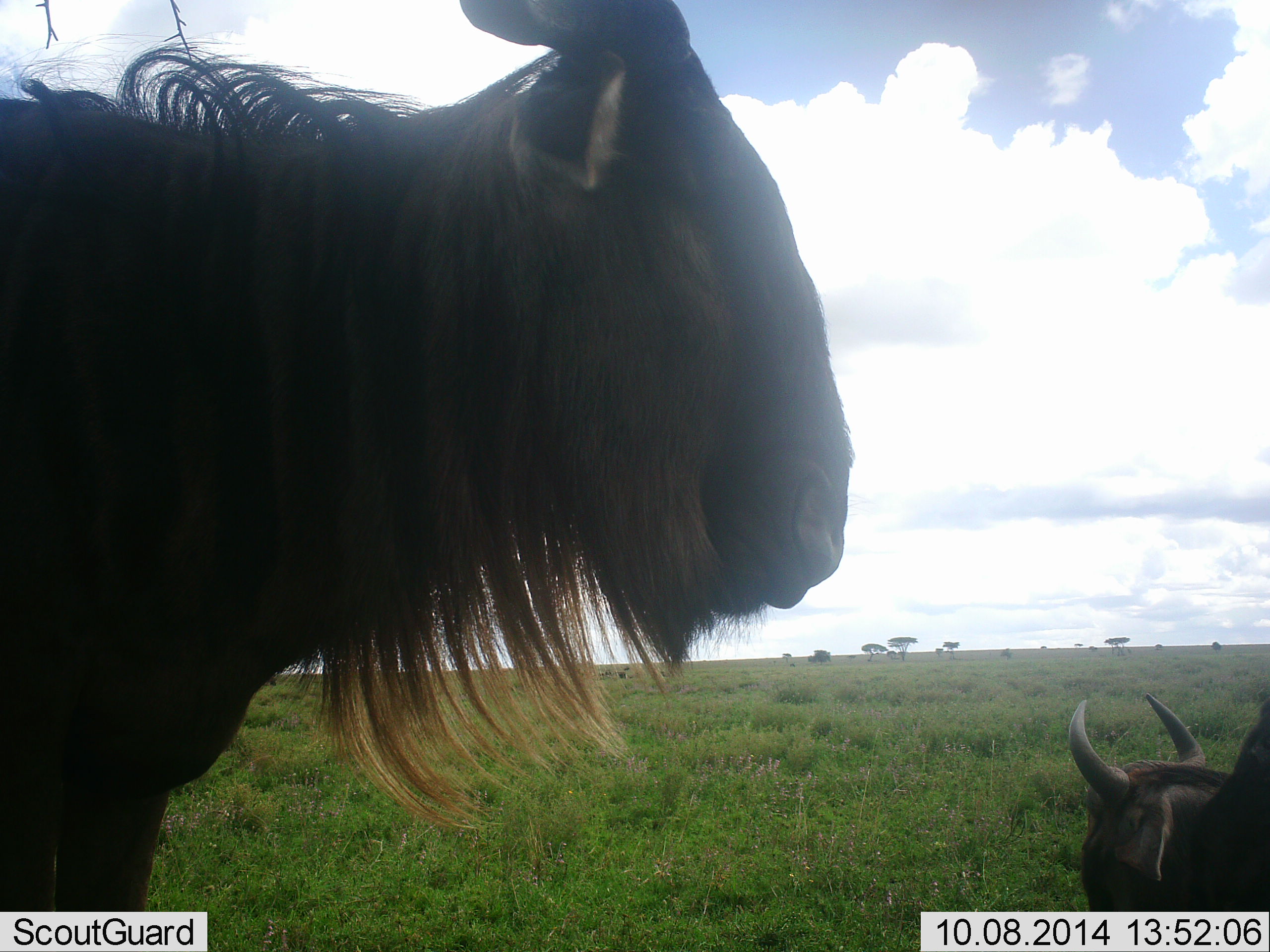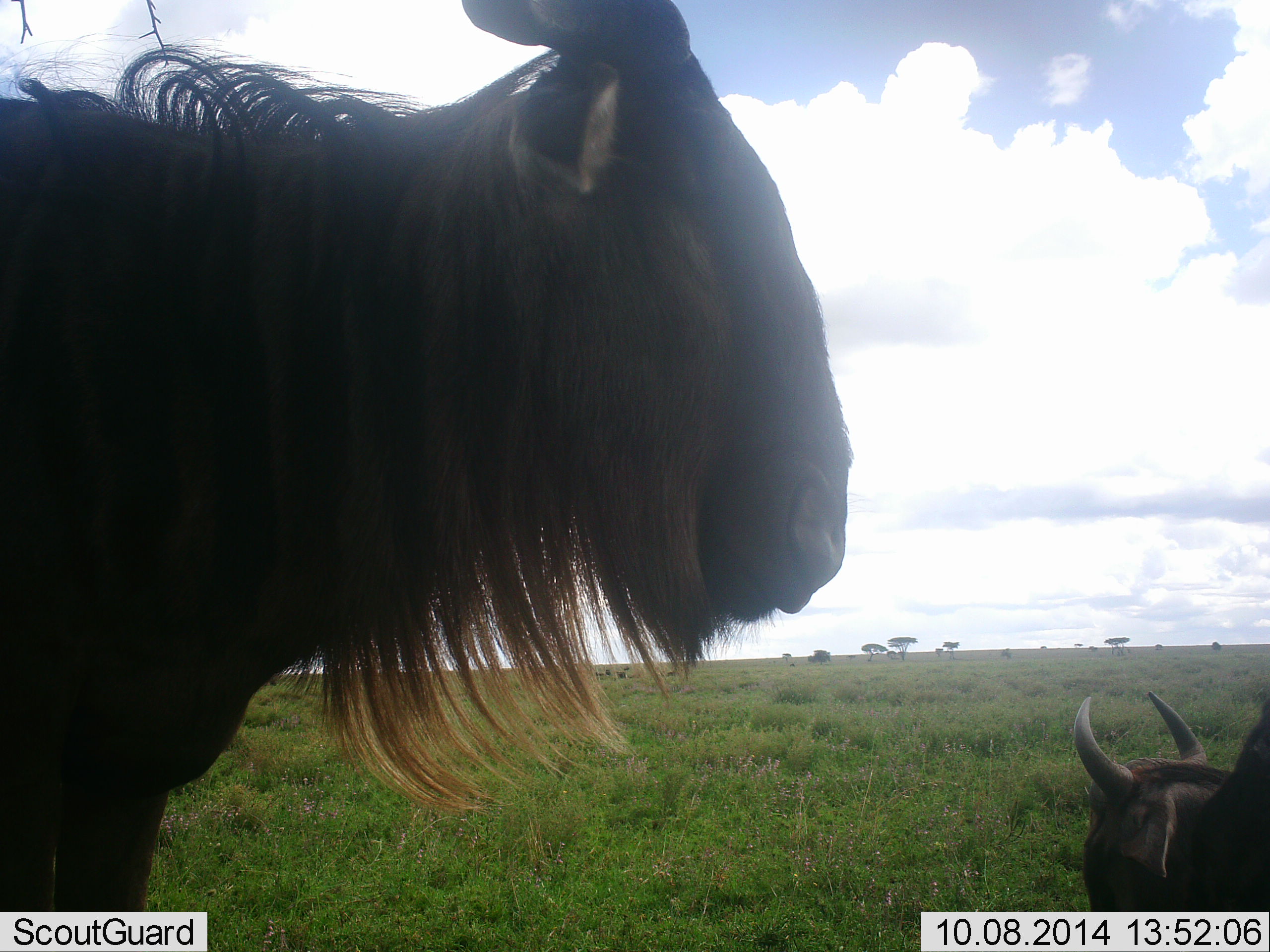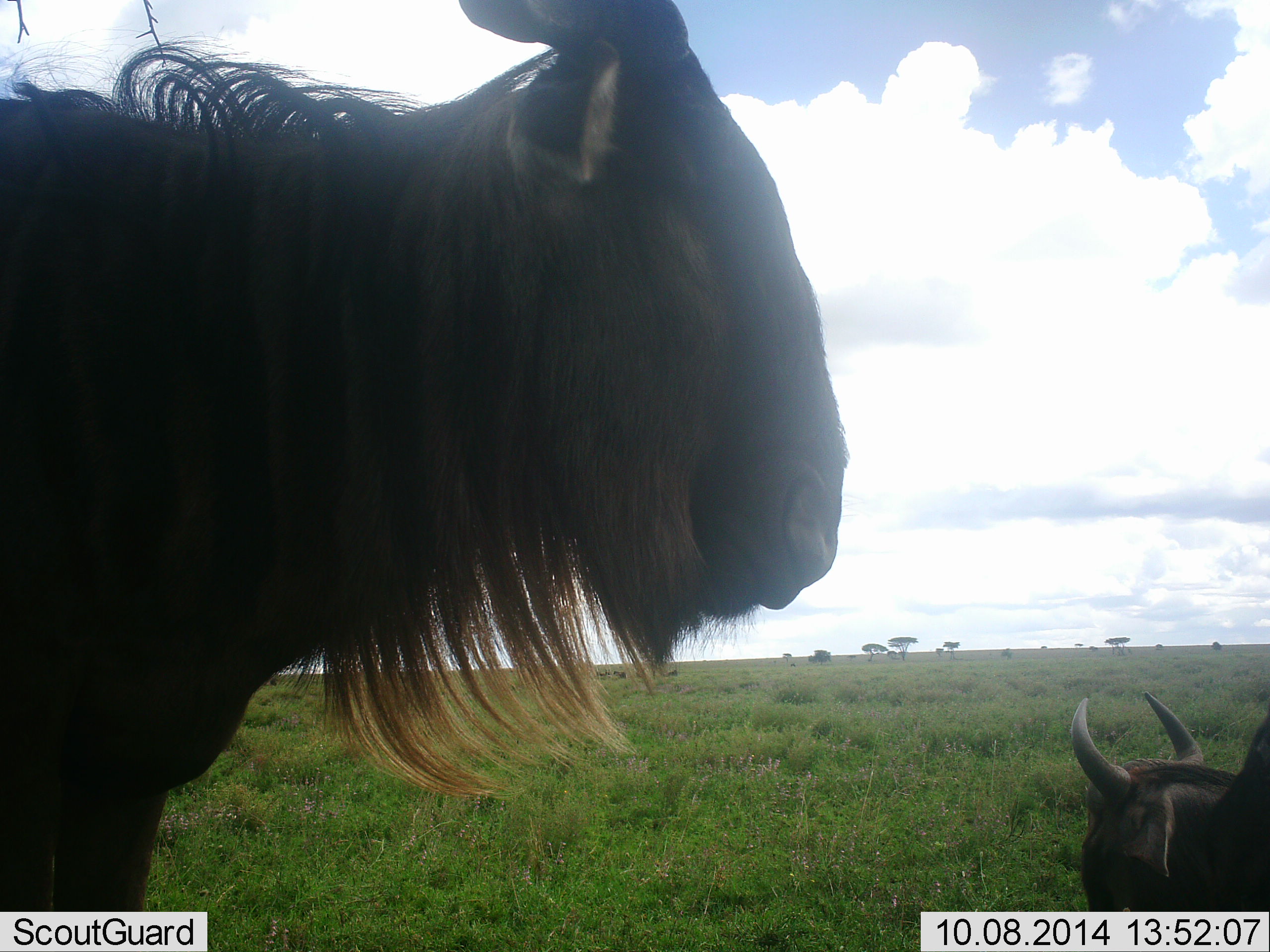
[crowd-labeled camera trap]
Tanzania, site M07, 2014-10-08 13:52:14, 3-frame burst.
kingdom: Animalia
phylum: Chordata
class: Mammalia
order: Artiodactyla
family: Bovidae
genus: Connochaetes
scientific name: Connochaetes taurinus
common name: blue wildebeest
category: wildebeest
Wildebeest (blue wildebeest) (Connochaetes taurinus), count 2. Behavior (volunteer vote fractions): standing 90%, resting 70%, moving 0%, interacting 0%. Young present (vote fraction): 0%. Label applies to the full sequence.